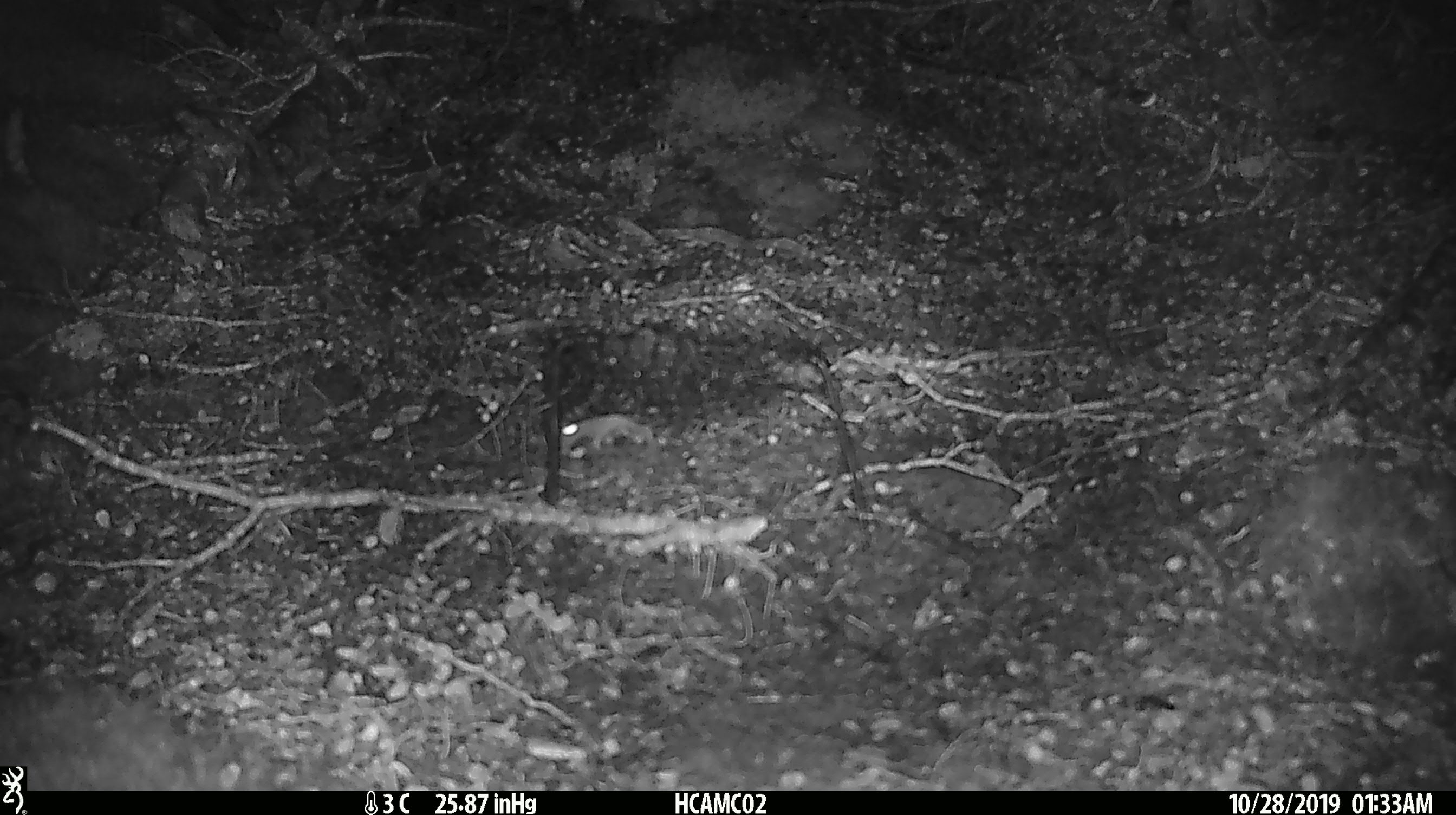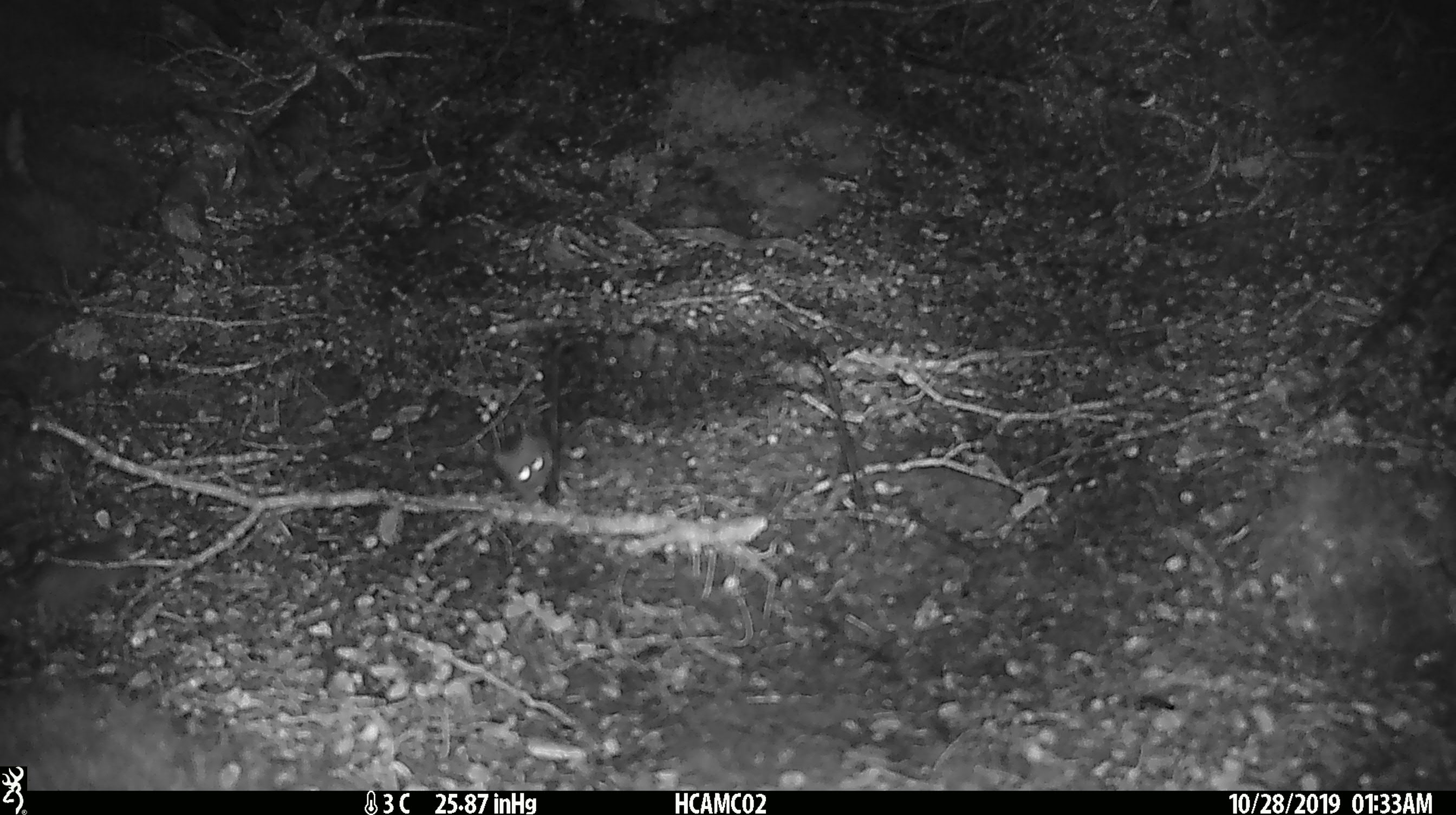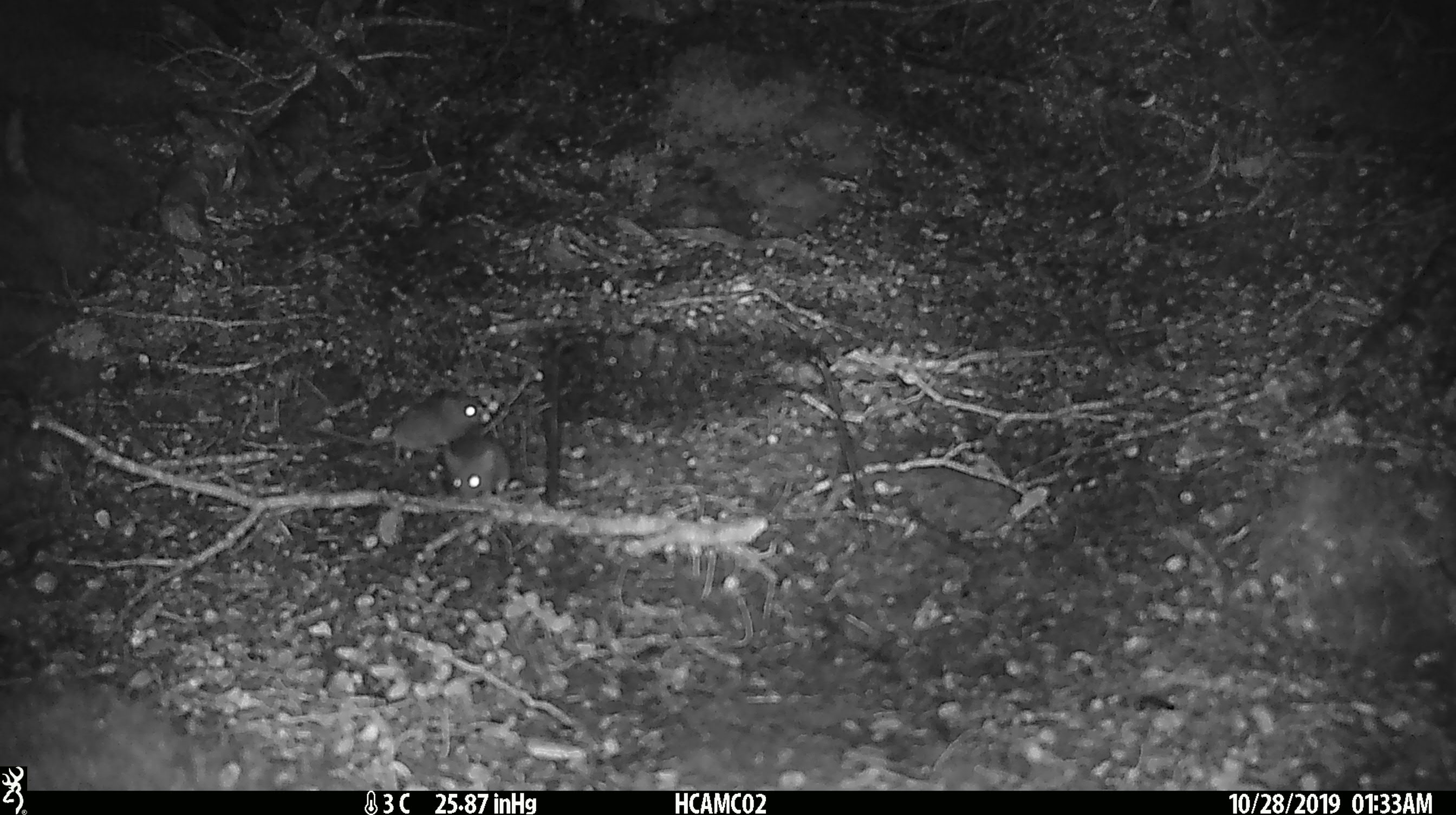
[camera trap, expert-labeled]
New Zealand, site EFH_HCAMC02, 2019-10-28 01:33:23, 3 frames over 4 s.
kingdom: Animalia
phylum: Chordata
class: Mammalia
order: Rodentia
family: Muridae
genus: Mus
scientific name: Mus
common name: mouse